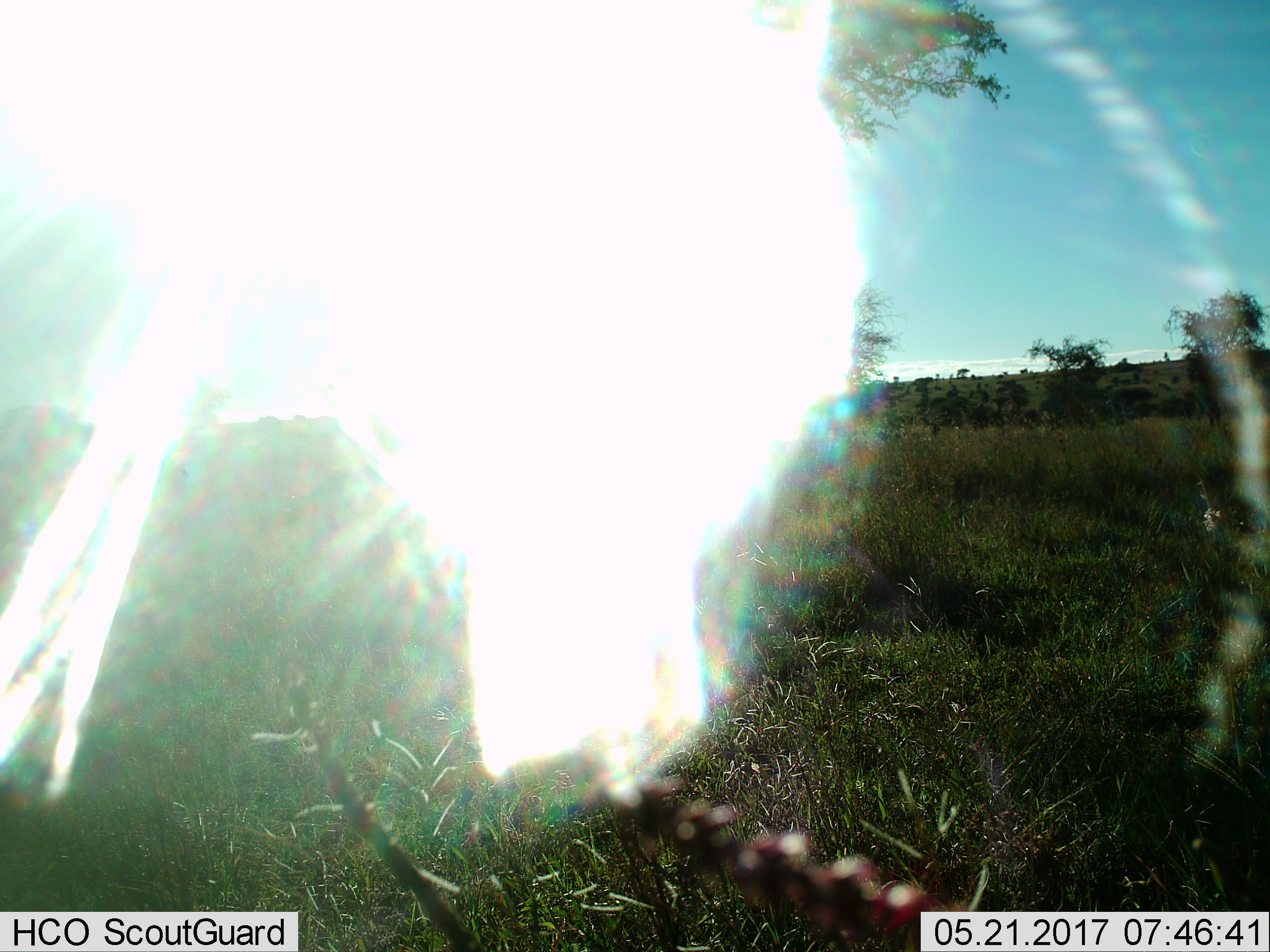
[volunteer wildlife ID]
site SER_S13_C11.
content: unidentified animal